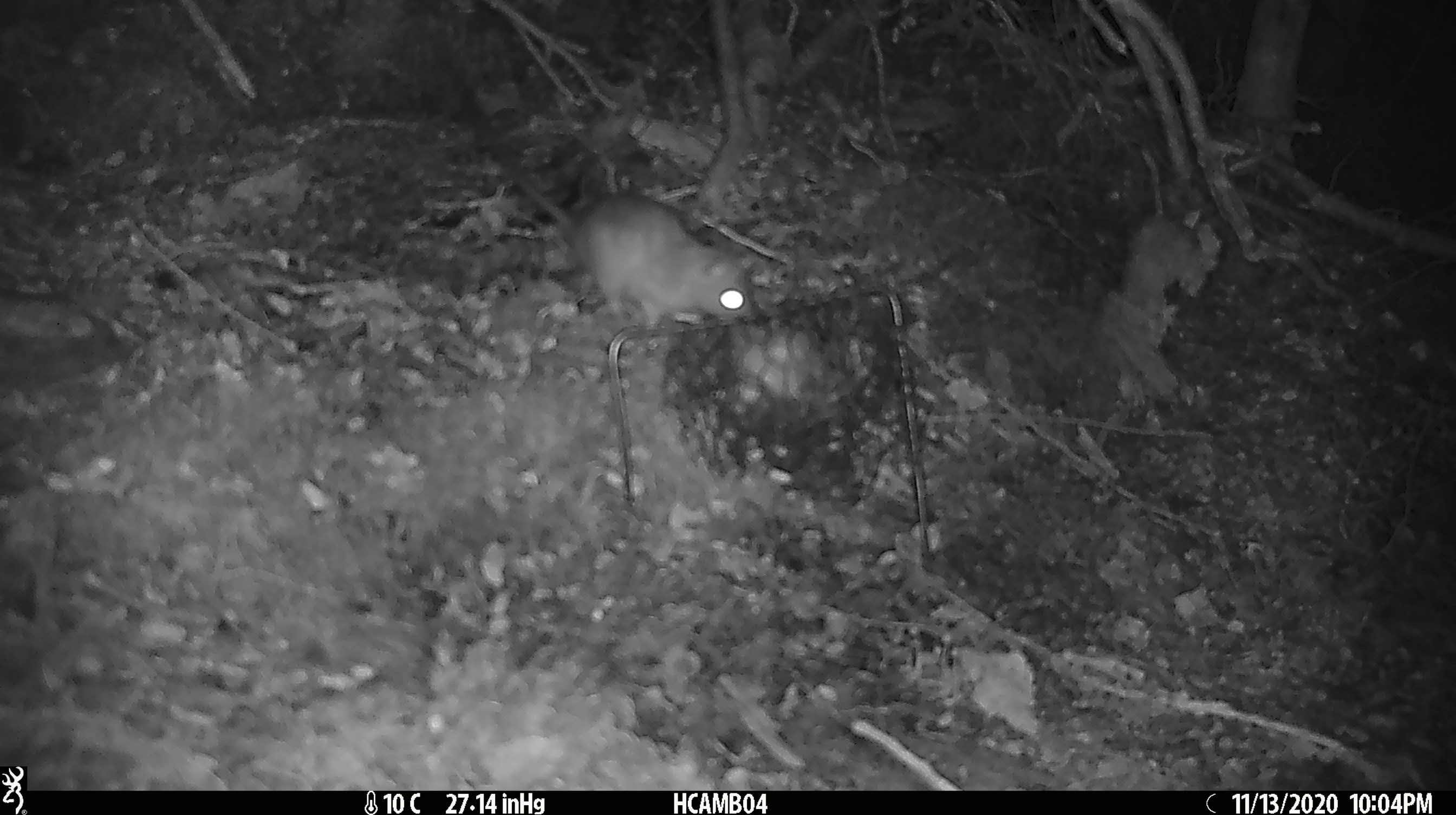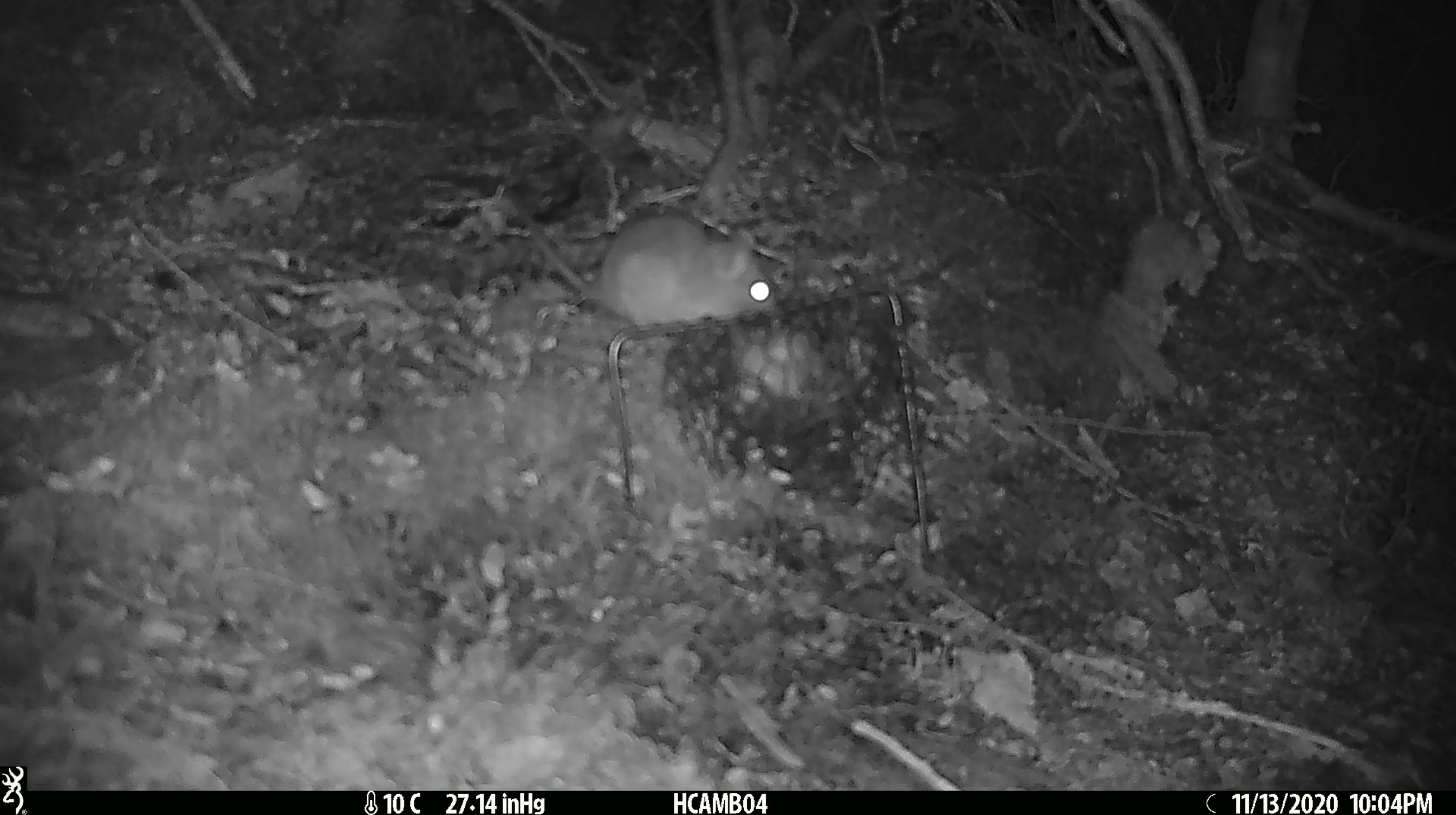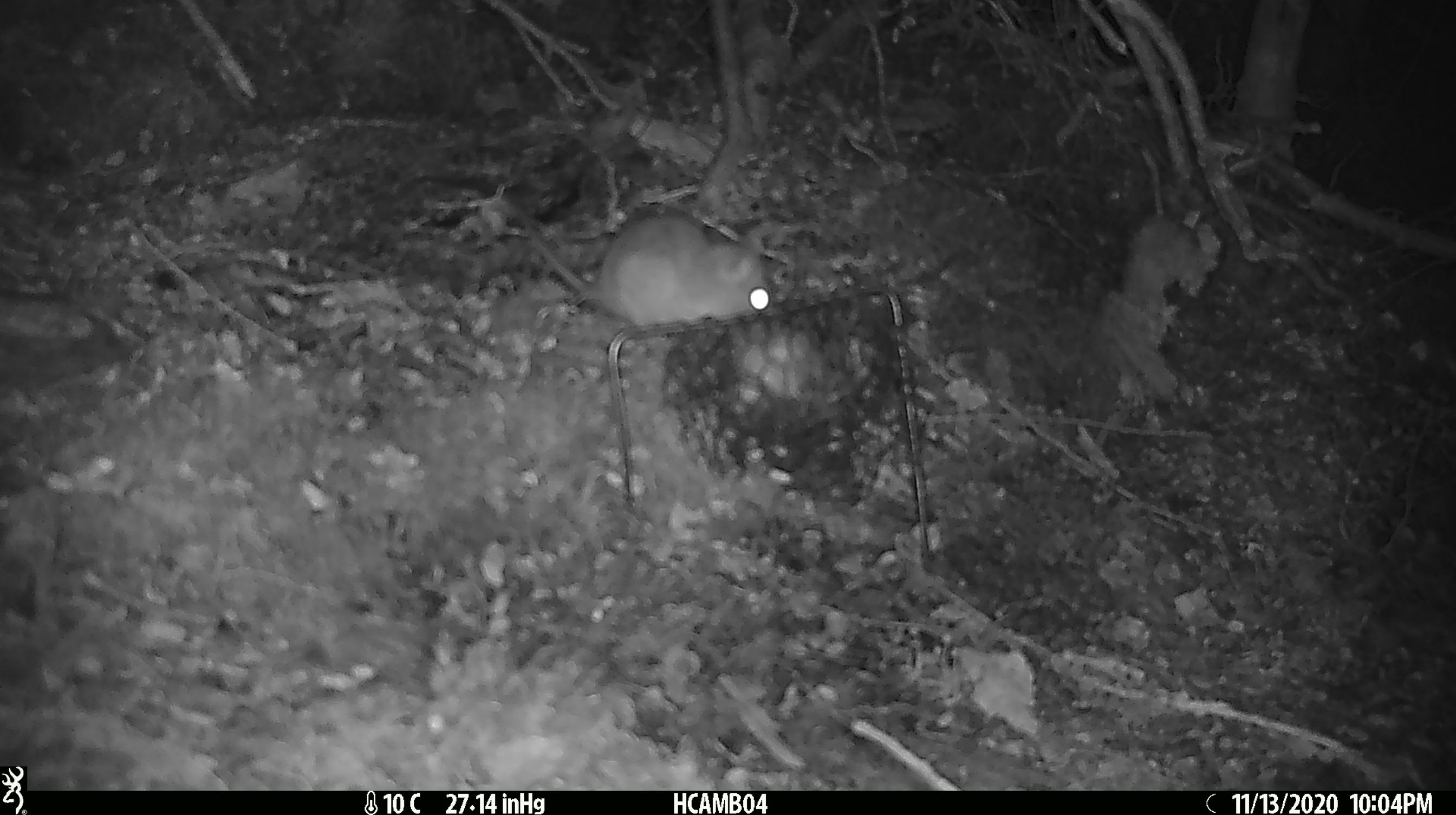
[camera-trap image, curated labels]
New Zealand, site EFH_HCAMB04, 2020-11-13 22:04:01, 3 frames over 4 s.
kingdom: Animalia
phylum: Chordata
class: Mammalia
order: Rodentia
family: Muridae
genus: Rattus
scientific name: Rattus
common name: rat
Rat (Rattus).